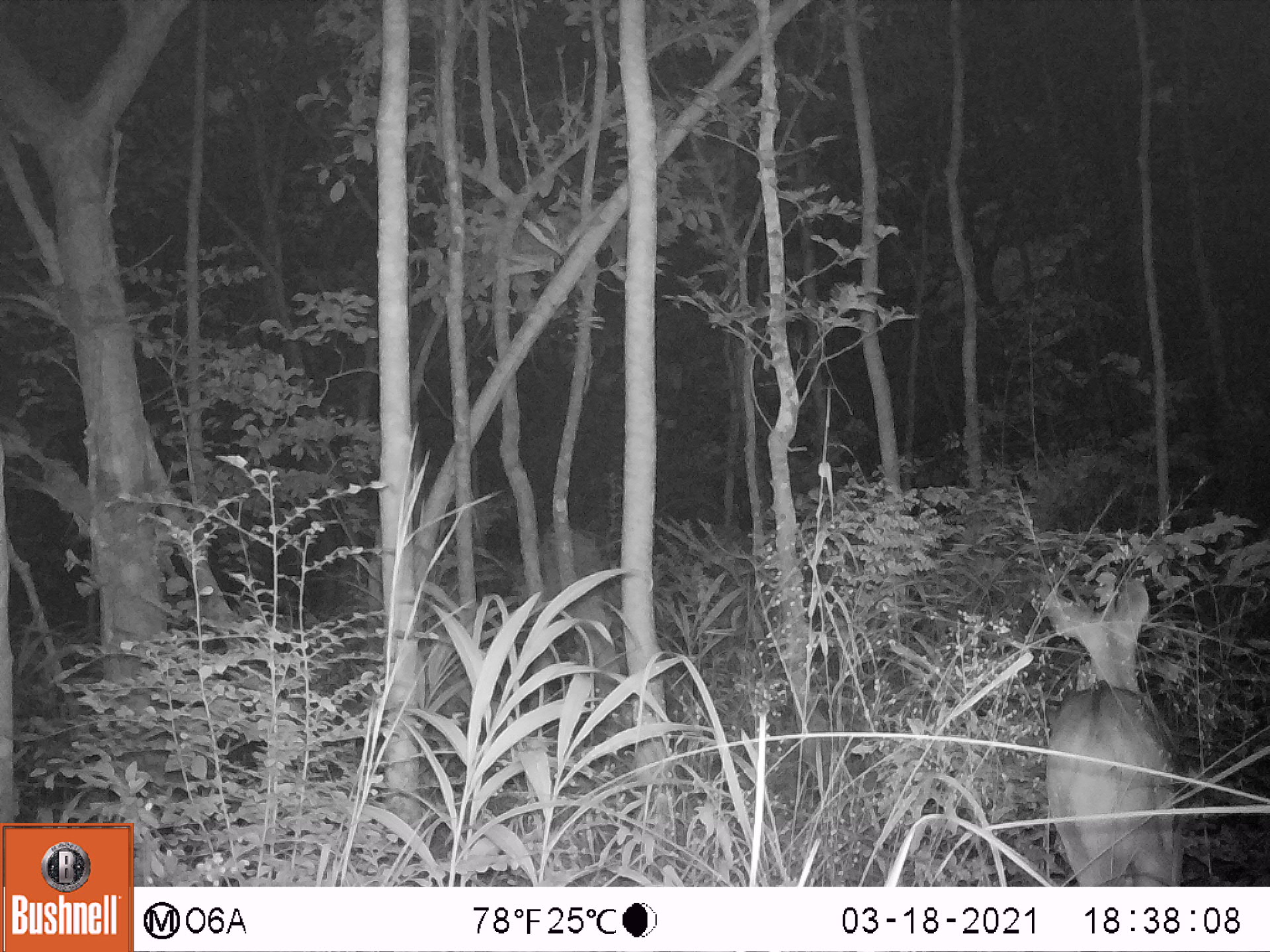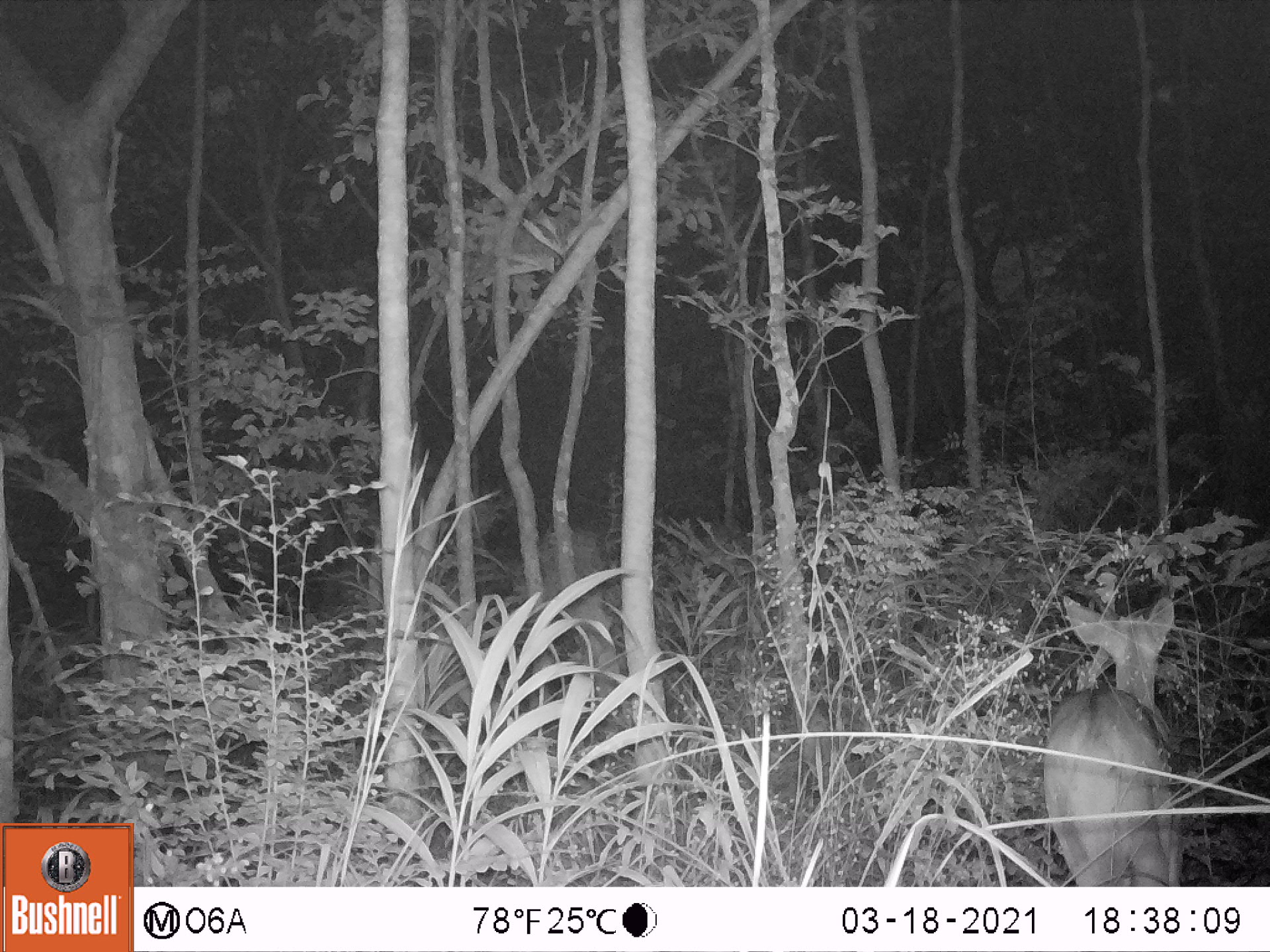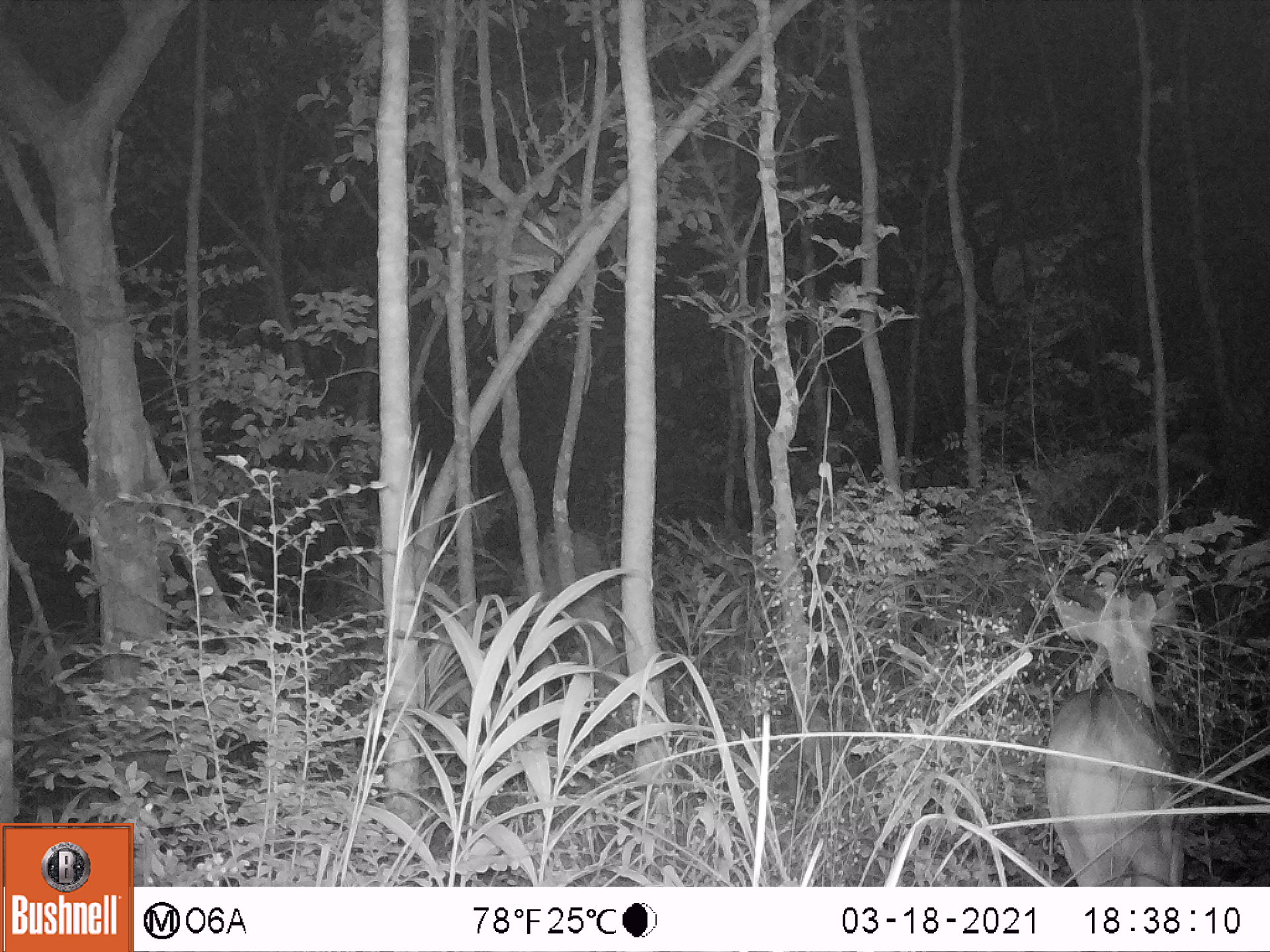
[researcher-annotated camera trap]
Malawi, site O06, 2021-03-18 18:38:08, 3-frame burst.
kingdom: Animalia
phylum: Chordata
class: Mammalia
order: Artiodactyla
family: Bovidae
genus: Tragelaphus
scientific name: Tragelaphus sylvaticus sylvaticus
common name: cape bushbuck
Cape bushbuck (Tragelaphus sylvaticus sylvaticus), count 1.